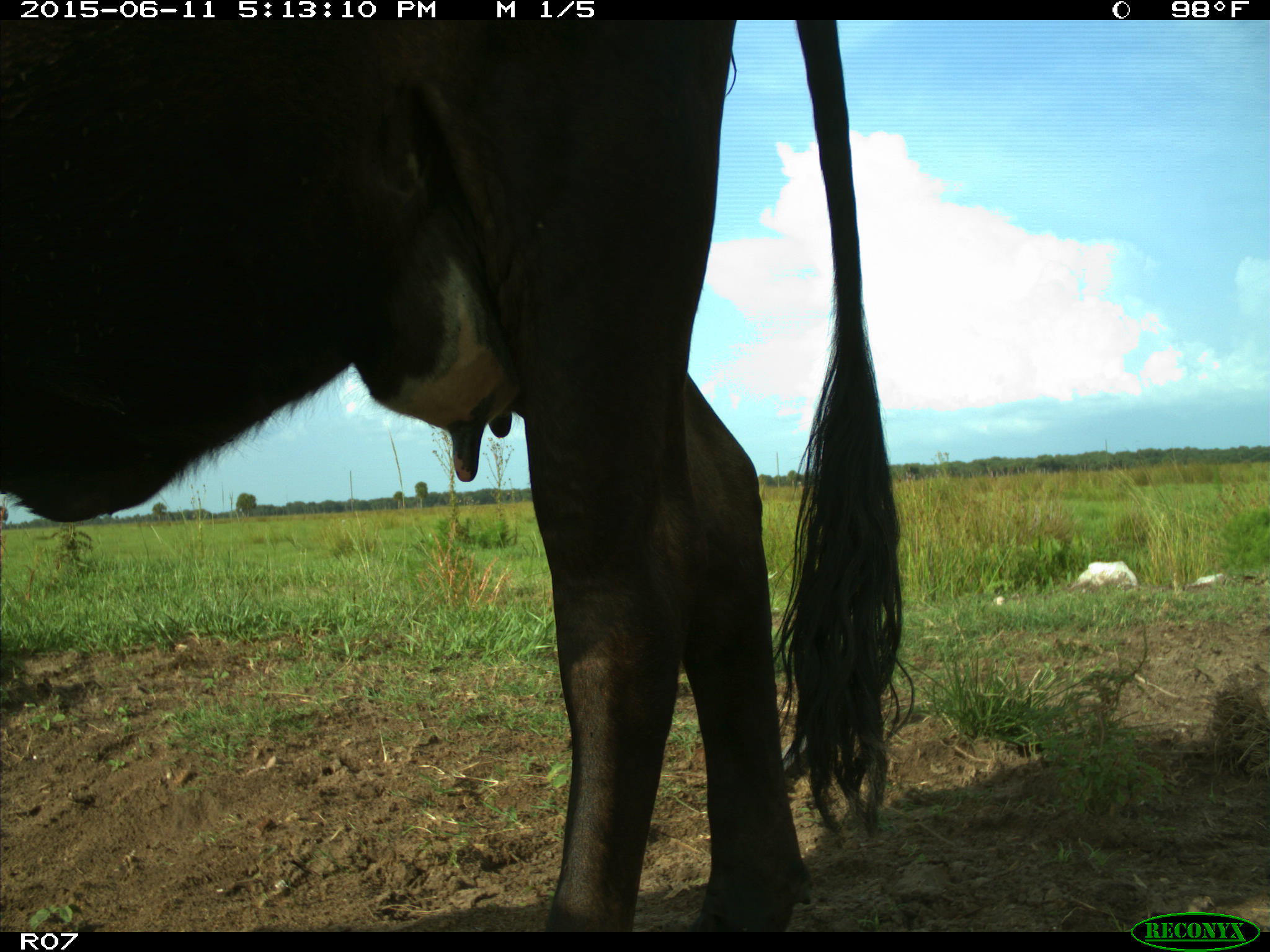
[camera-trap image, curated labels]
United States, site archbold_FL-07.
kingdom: Animalia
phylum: Chordata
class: Mammalia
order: Artiodactyla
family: Bovidae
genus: Bos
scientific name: Bos taurus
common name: domestic cow